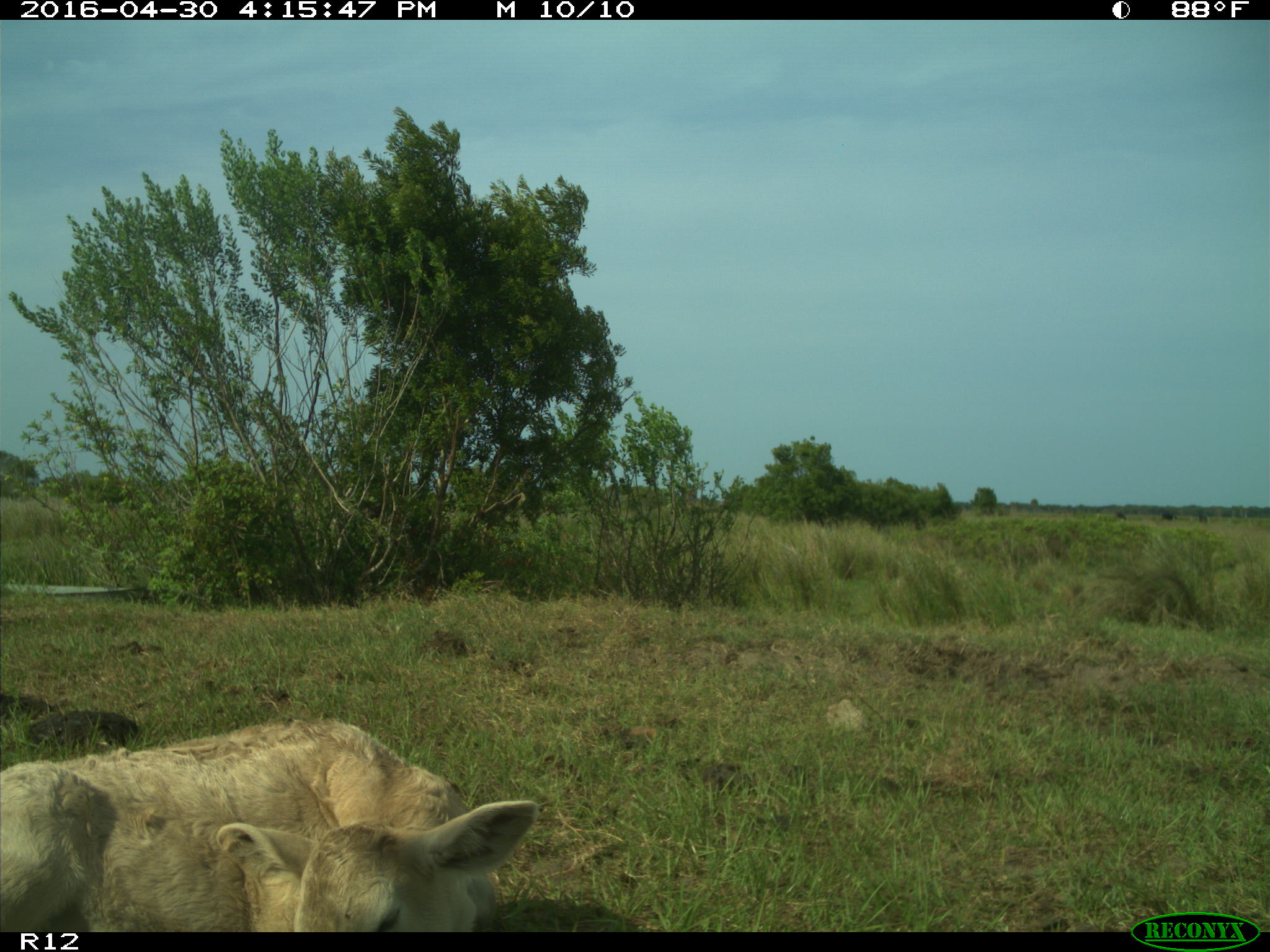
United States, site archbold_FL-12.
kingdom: Animalia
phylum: Chordata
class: Mammalia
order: Artiodactyla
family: Bovidae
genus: Bos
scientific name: Bos taurus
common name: domestic cow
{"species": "Bos taurus (domestic cow)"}